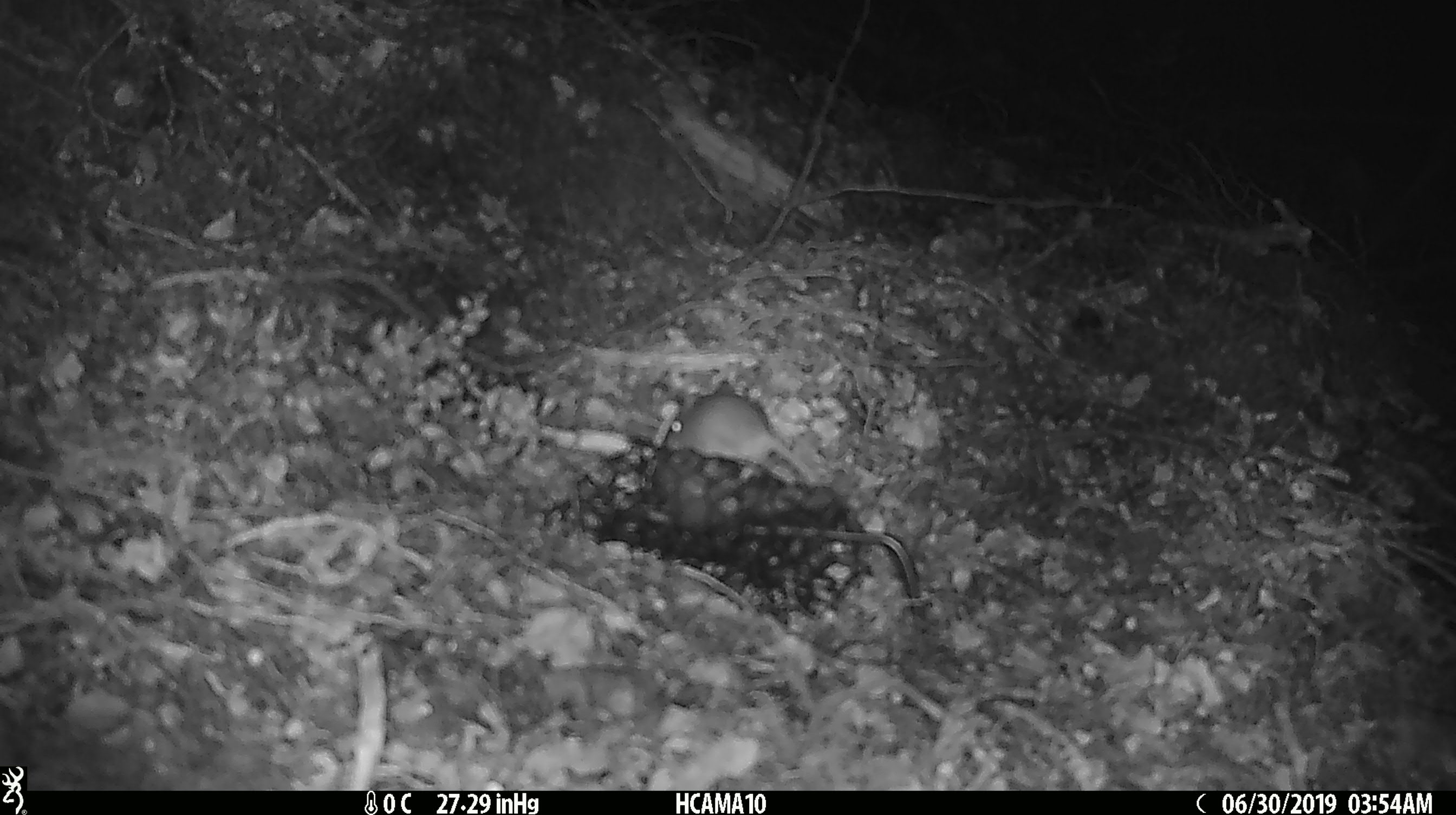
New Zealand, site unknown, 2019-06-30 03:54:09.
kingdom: Animalia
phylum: Chordata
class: Mammalia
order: Rodentia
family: Muridae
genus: Mus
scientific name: Mus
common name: mouse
Mouse (Mus).